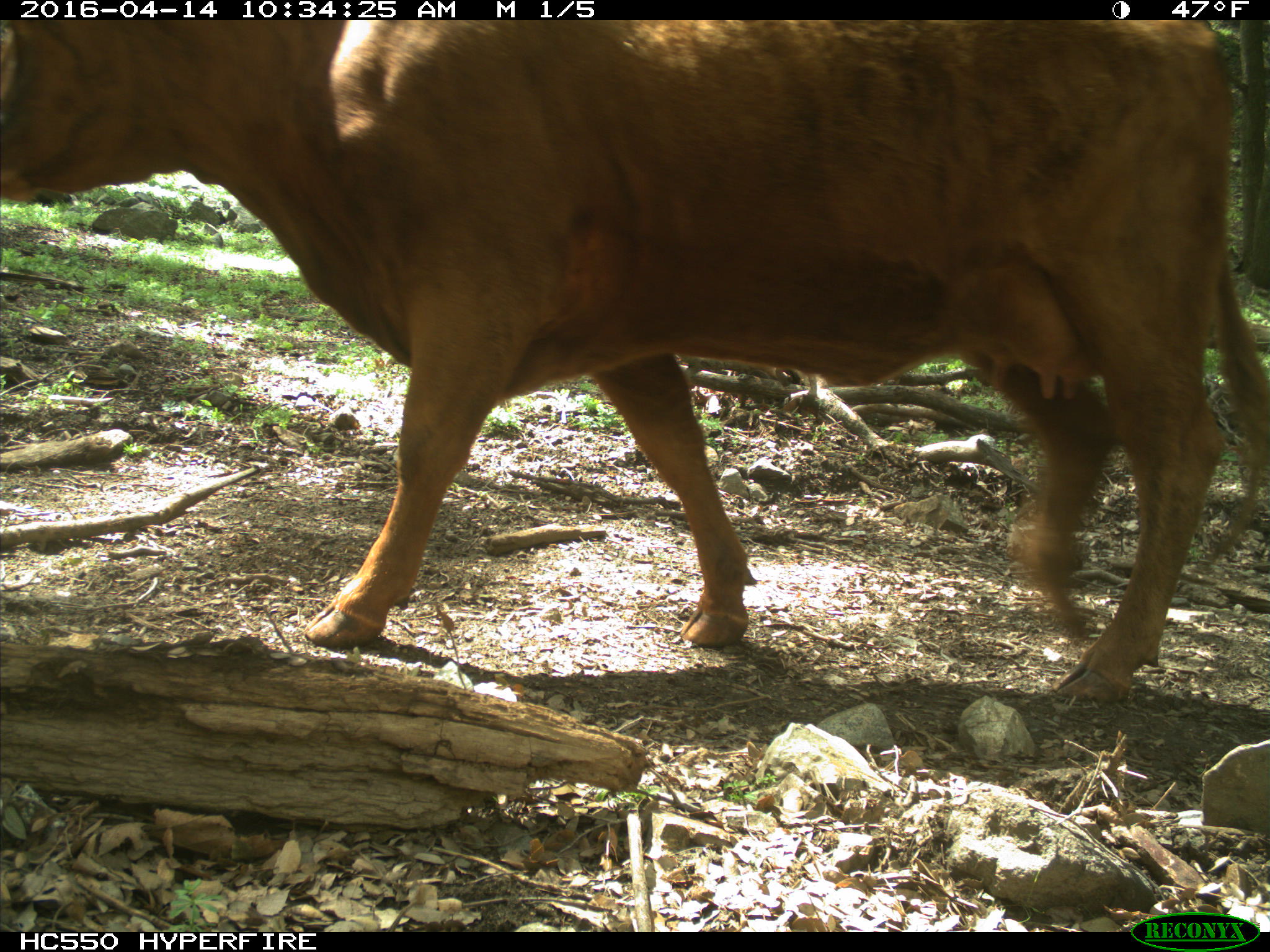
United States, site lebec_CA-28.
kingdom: Animalia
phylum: Chordata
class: Mammalia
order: Artiodactyla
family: Bovidae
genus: Bos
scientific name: Bos taurus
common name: domestic cow